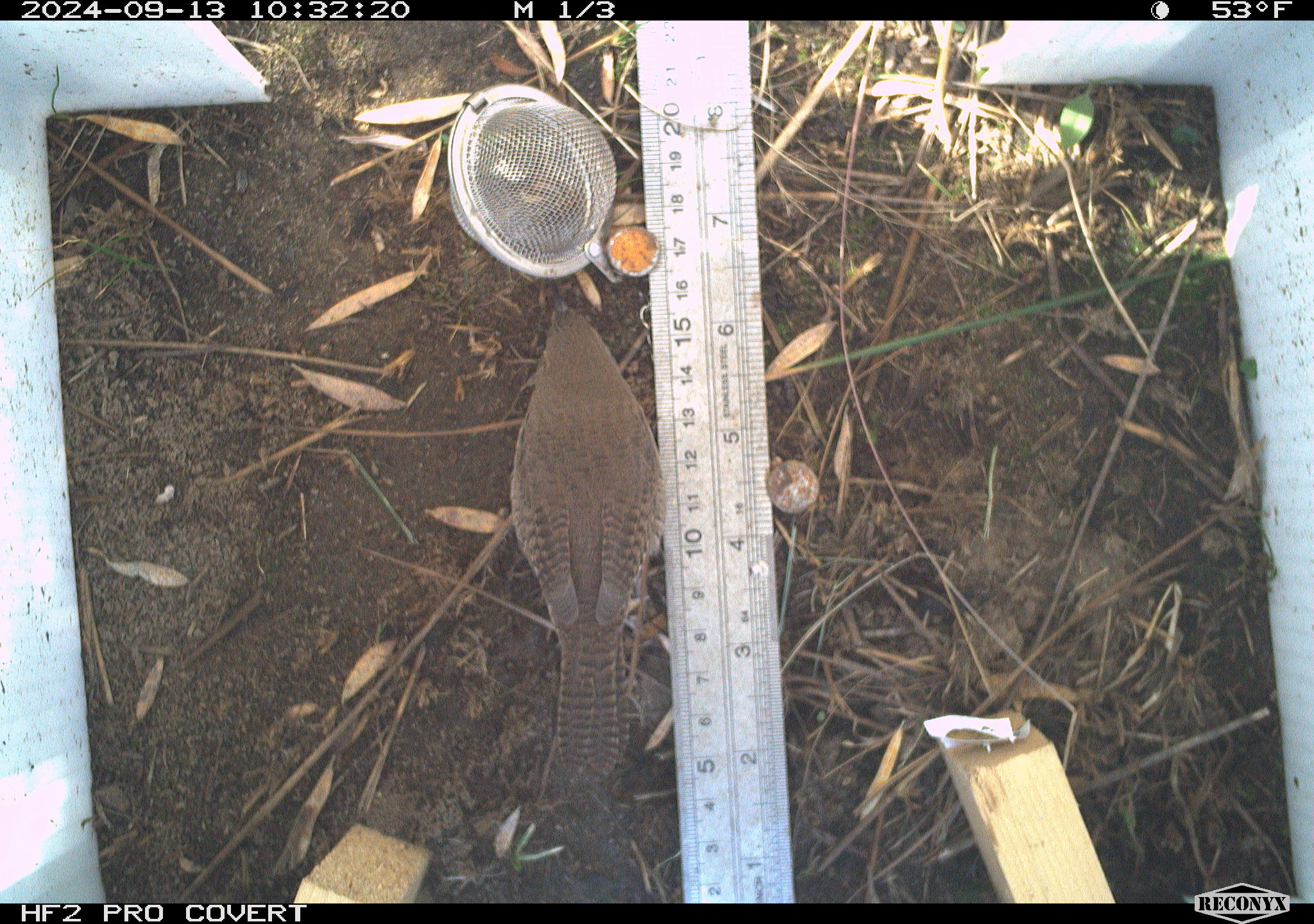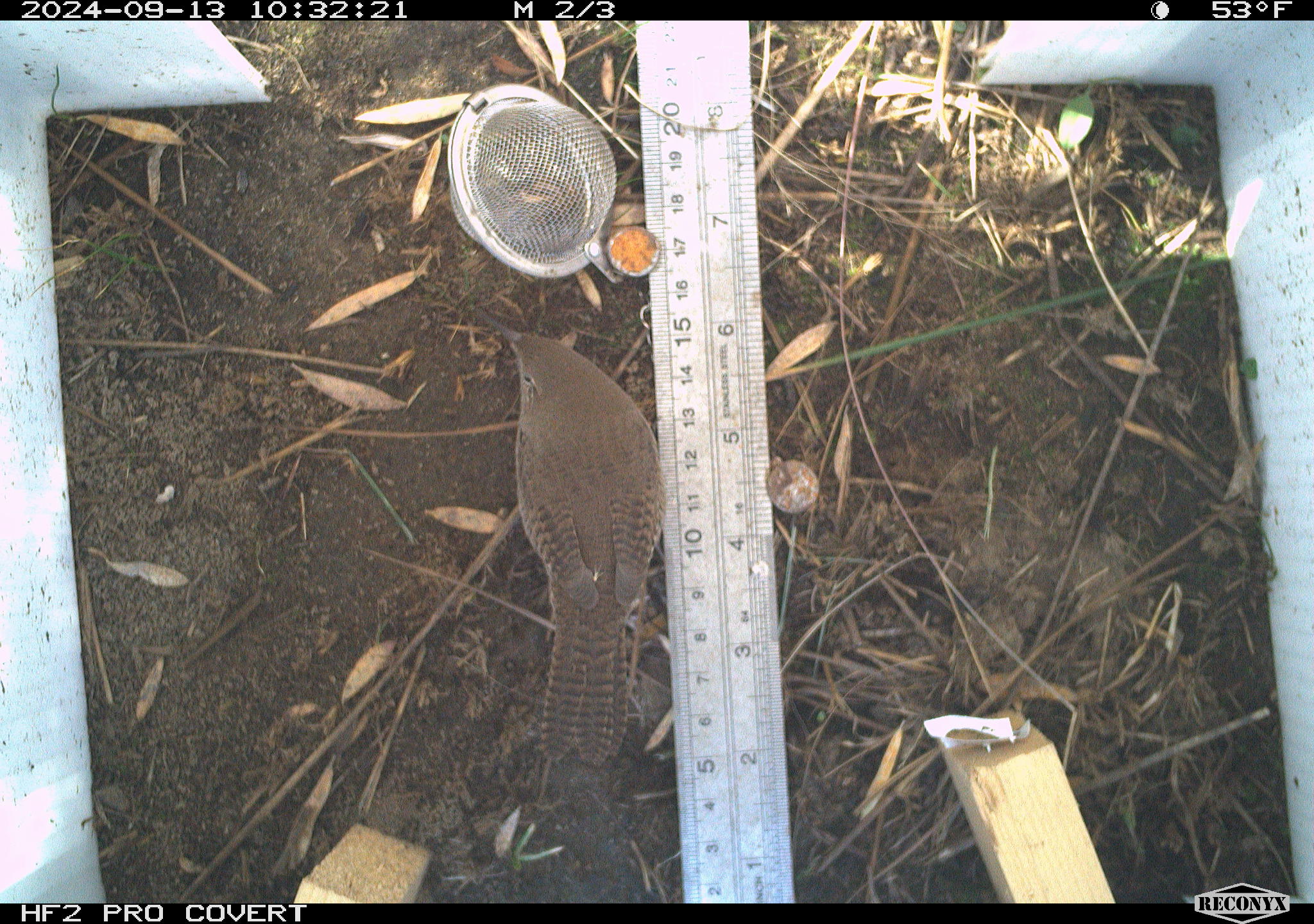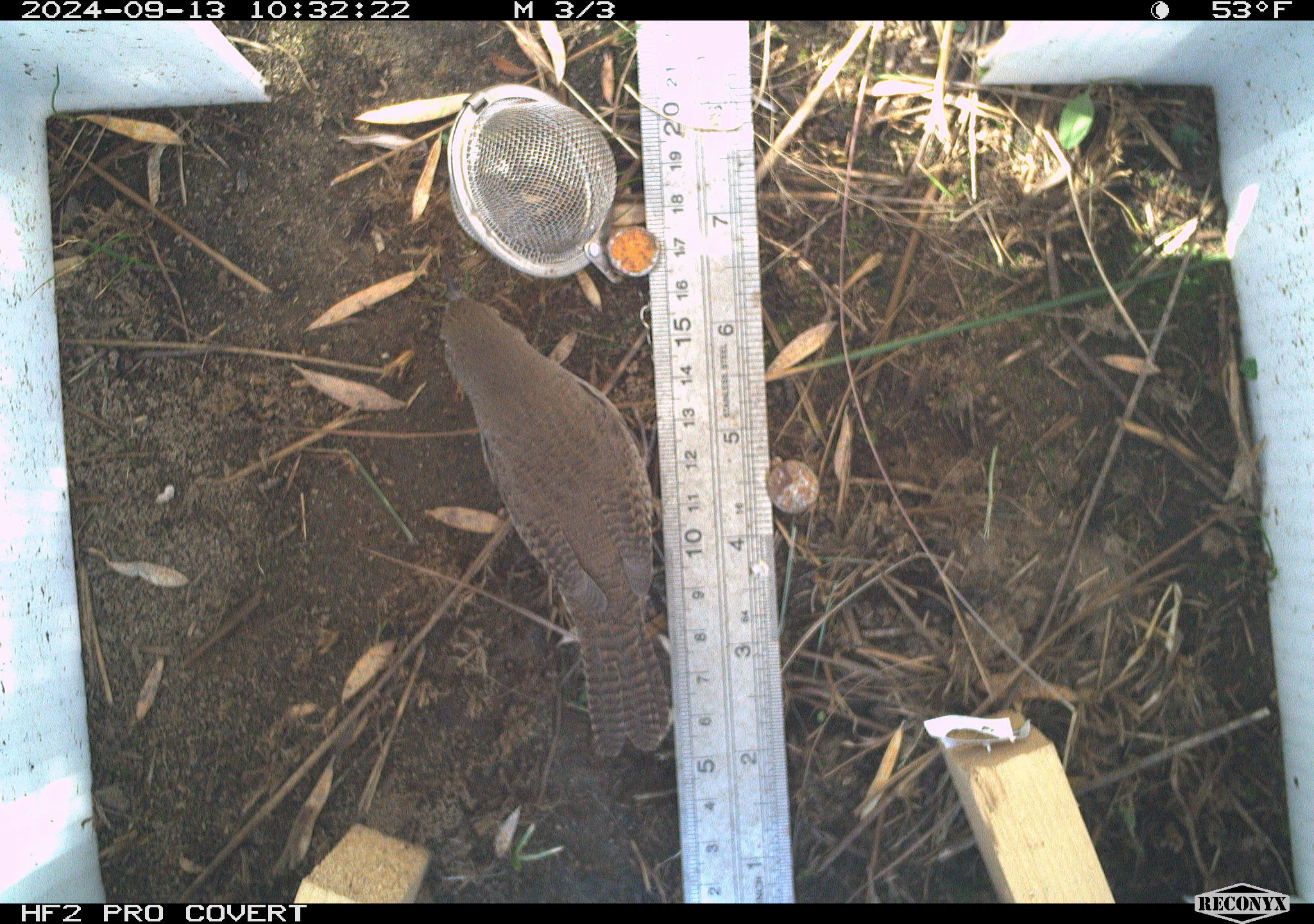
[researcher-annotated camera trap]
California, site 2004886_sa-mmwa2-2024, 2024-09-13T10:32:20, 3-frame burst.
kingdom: Animalia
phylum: Chordata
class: Aves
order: Passeriformes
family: Troglodytidae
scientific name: Troglodytidae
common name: wren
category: troglodytidae family